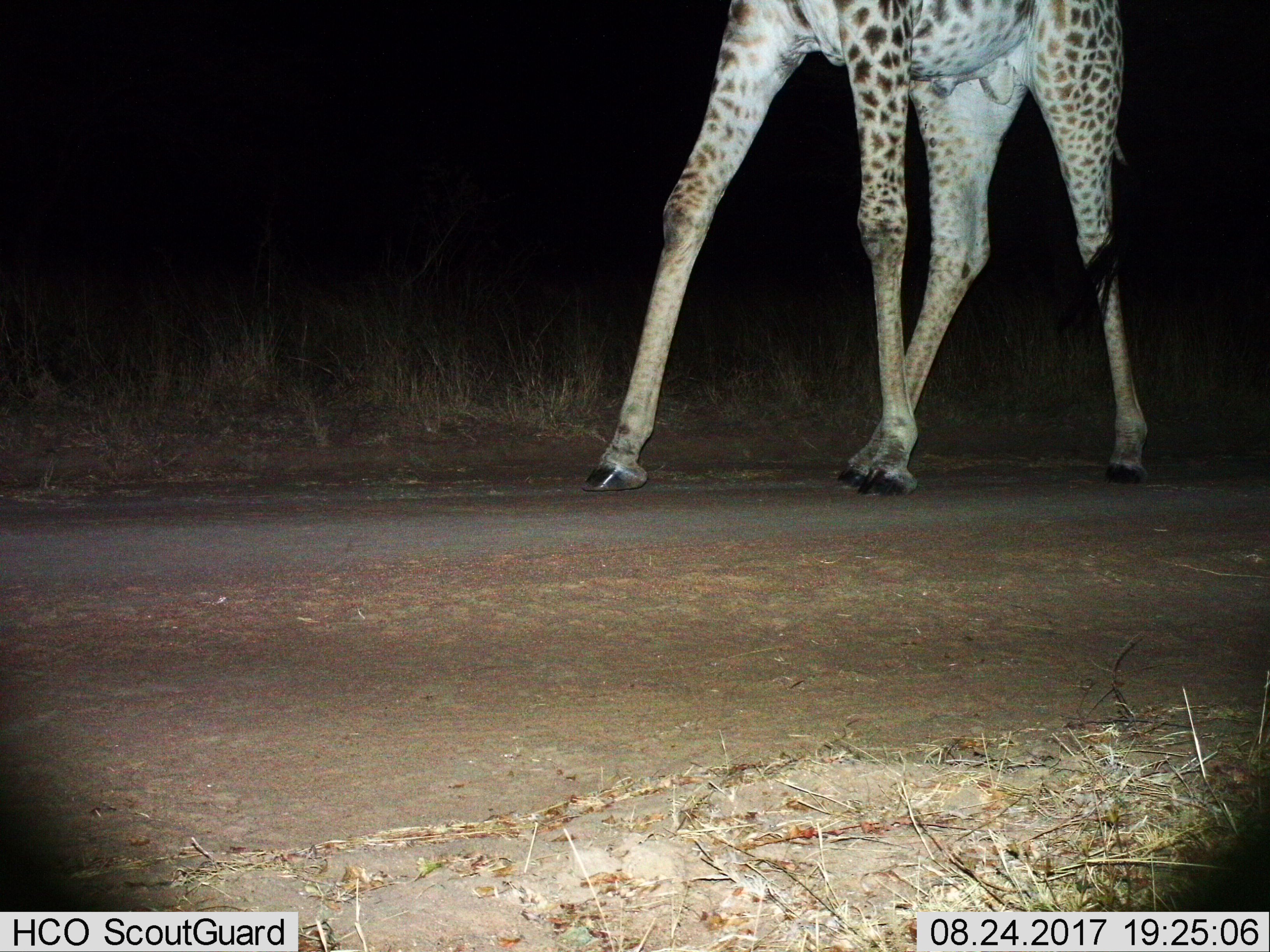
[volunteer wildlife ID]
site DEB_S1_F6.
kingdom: Animalia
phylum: Chordata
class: Mammalia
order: Artiodactyla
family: Giraffidae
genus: Giraffa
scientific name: Giraffa camelopardalis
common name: giraffe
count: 1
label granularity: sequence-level